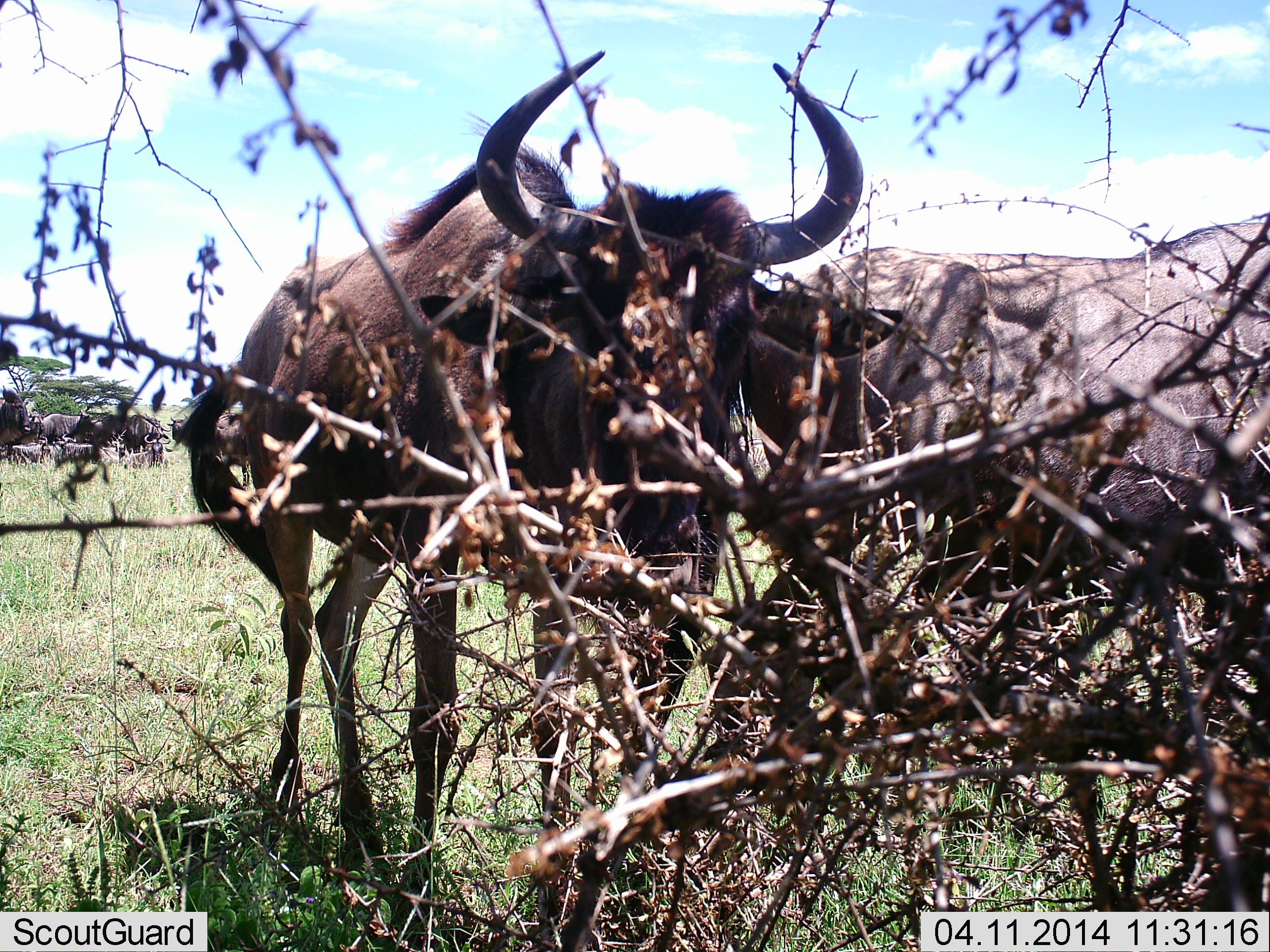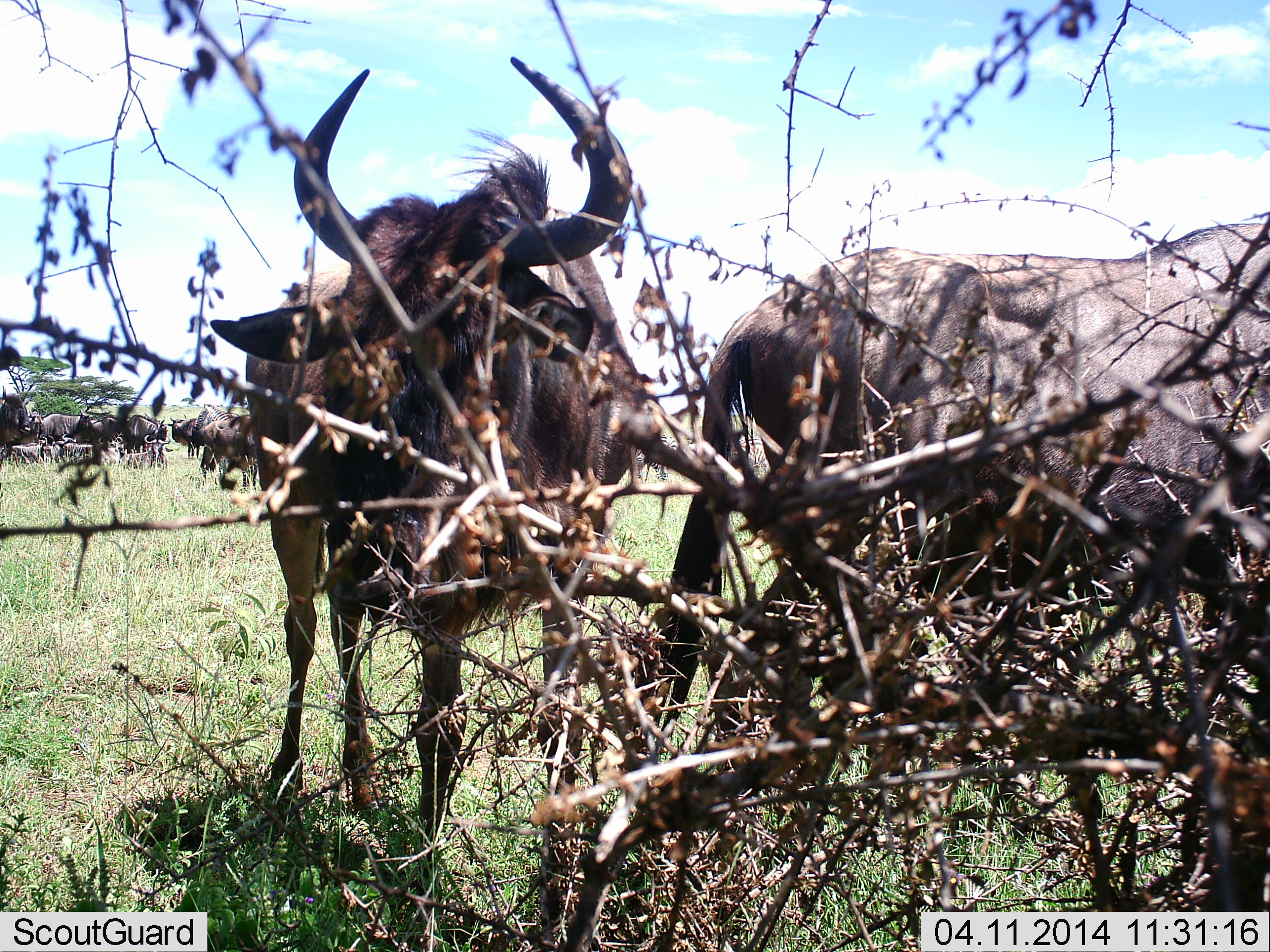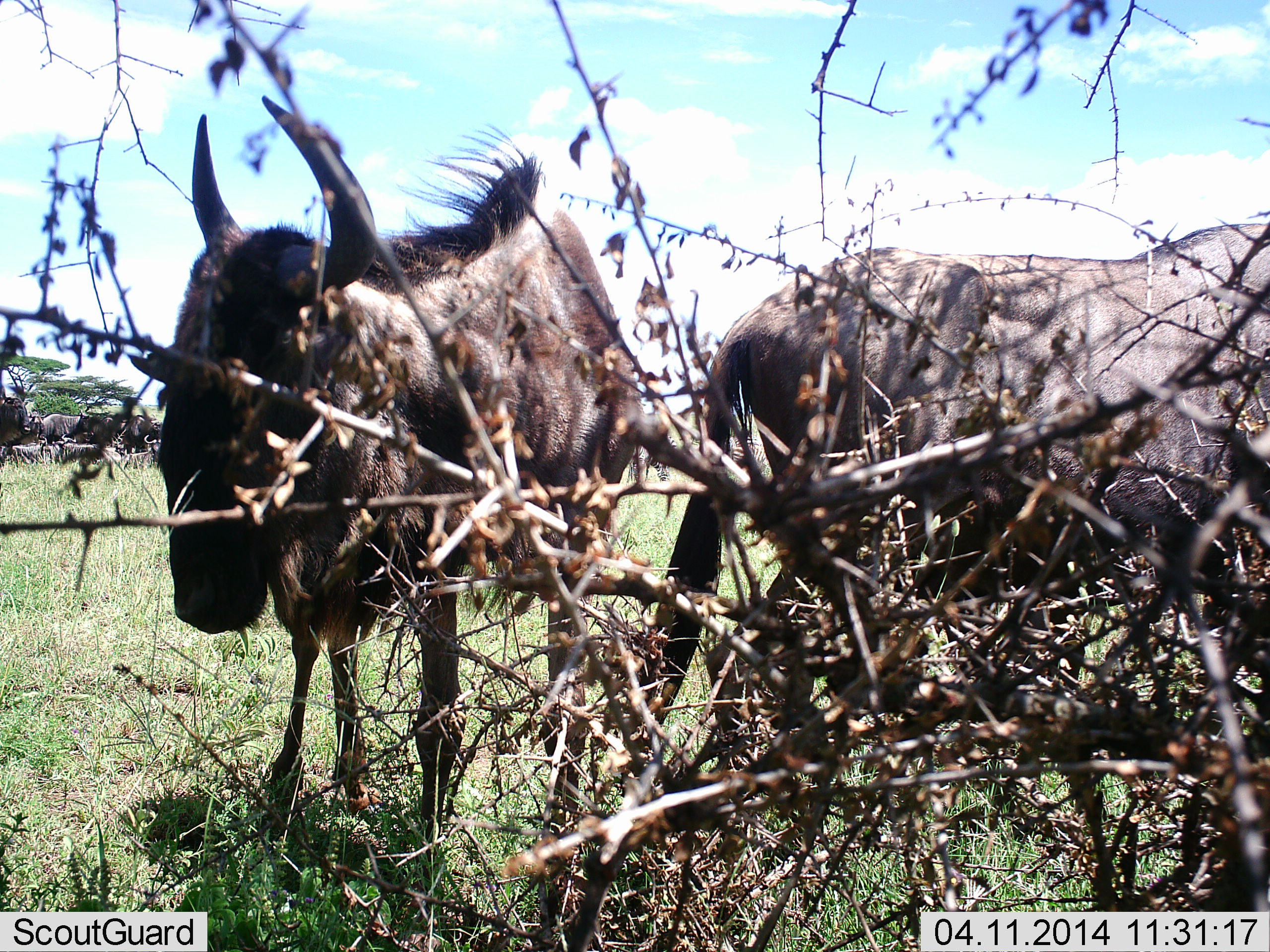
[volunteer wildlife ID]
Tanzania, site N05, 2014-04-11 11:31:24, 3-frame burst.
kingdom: Animalia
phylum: Chordata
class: Mammalia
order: Artiodactyla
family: Bovidae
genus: Connochaetes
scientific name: Connochaetes taurinus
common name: blue wildebeest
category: wildebeest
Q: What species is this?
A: Wildebeest (blue wildebeest) (Connochaetes taurinus).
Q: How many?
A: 9.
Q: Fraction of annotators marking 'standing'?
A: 100%.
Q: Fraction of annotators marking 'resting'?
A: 0%.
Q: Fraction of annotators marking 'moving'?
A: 10%.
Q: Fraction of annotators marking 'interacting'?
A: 0%.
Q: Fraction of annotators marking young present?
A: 0%.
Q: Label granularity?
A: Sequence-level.